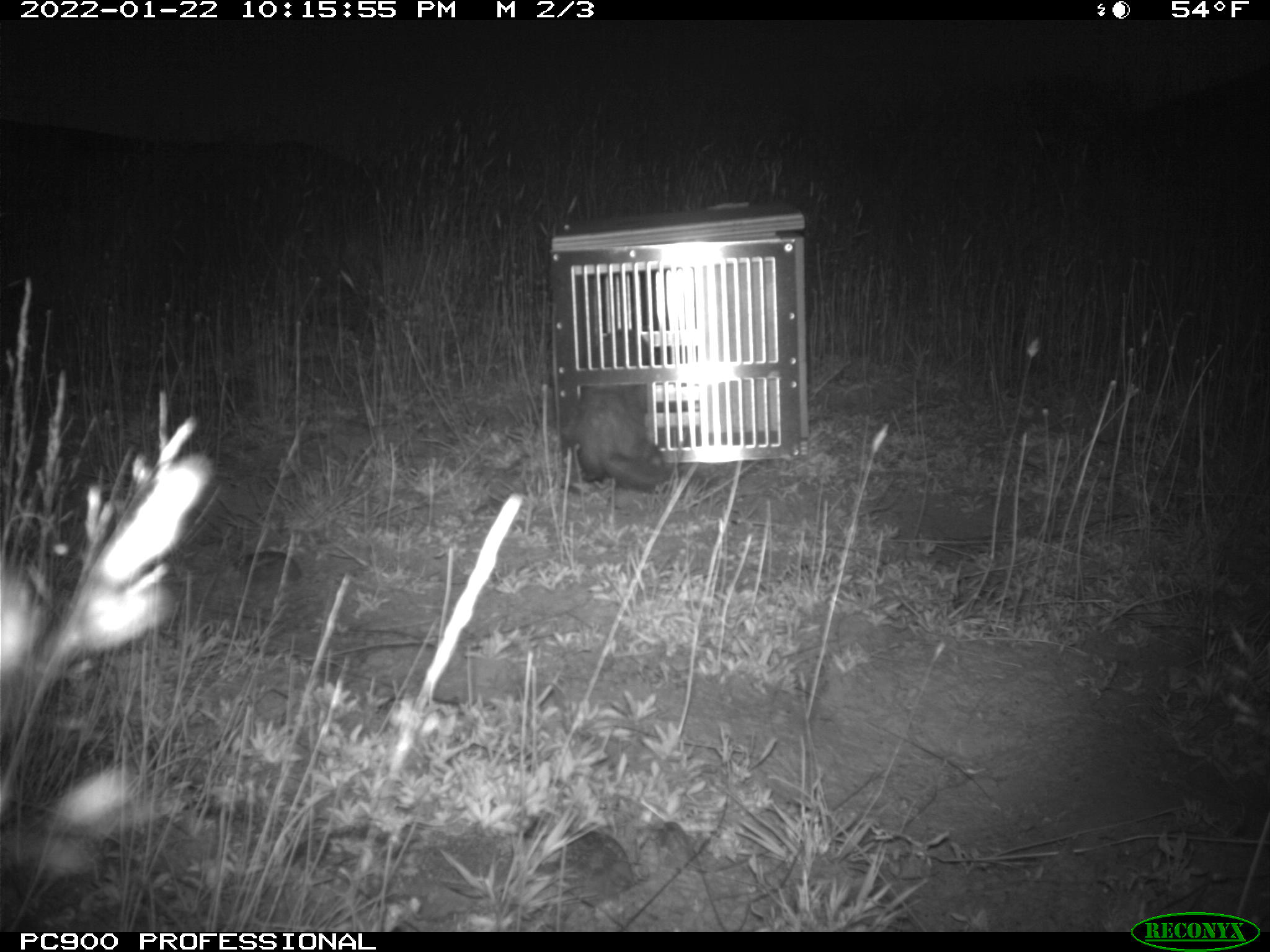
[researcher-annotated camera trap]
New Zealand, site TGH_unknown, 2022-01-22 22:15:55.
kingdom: Animalia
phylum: Chordata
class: Mammalia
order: Carnivora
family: Mustelidae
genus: Mustela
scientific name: Mustela furo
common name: ferret